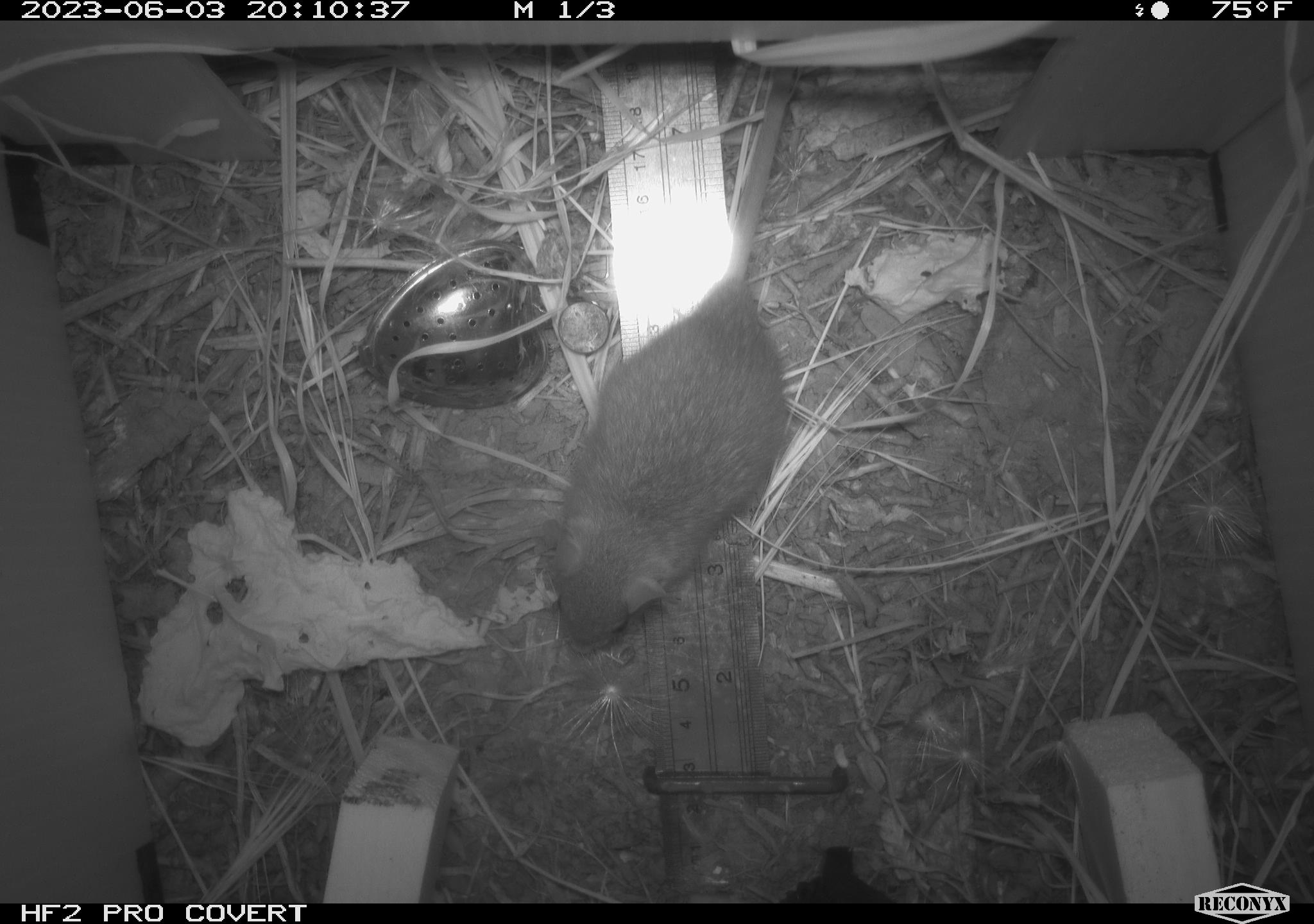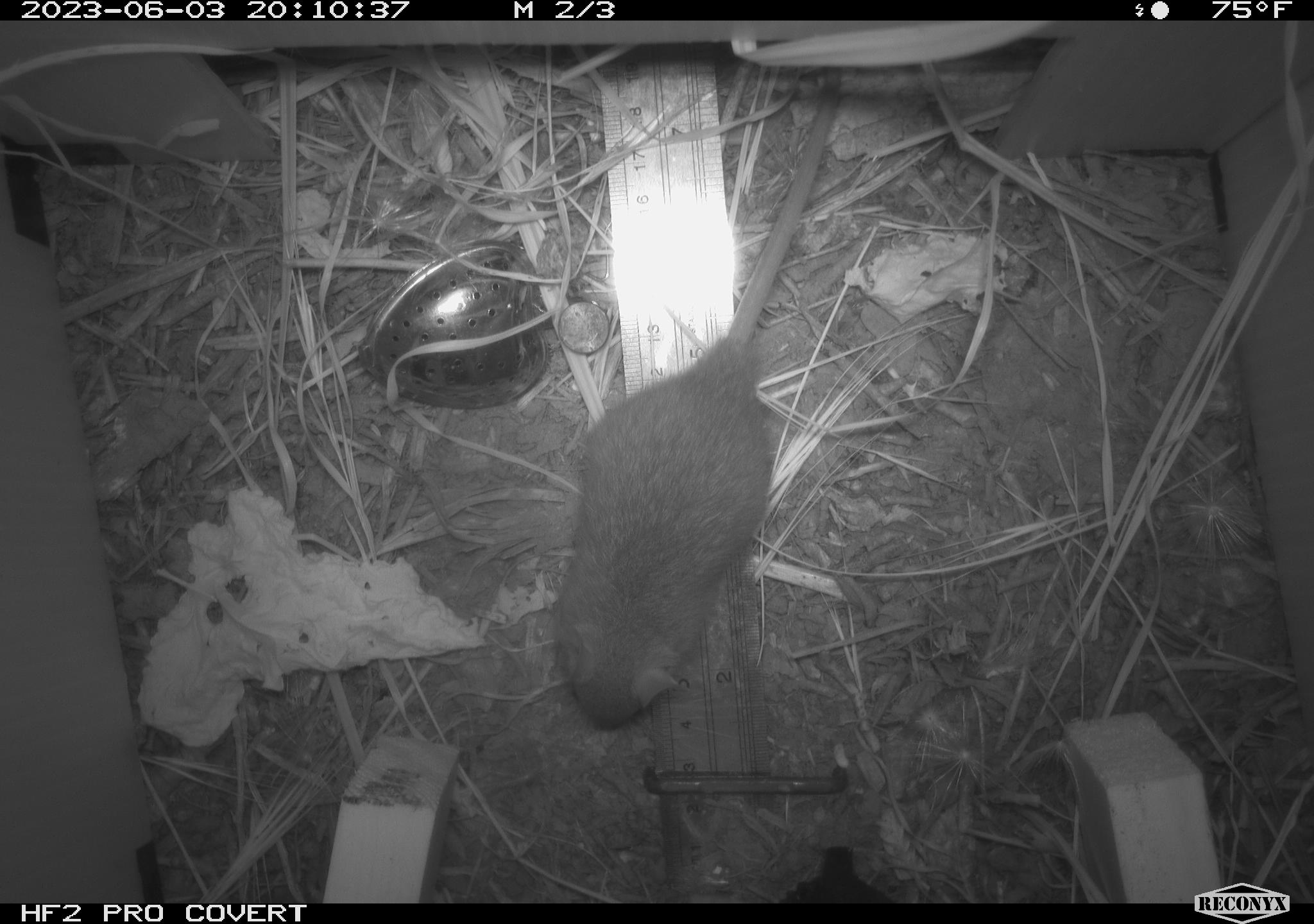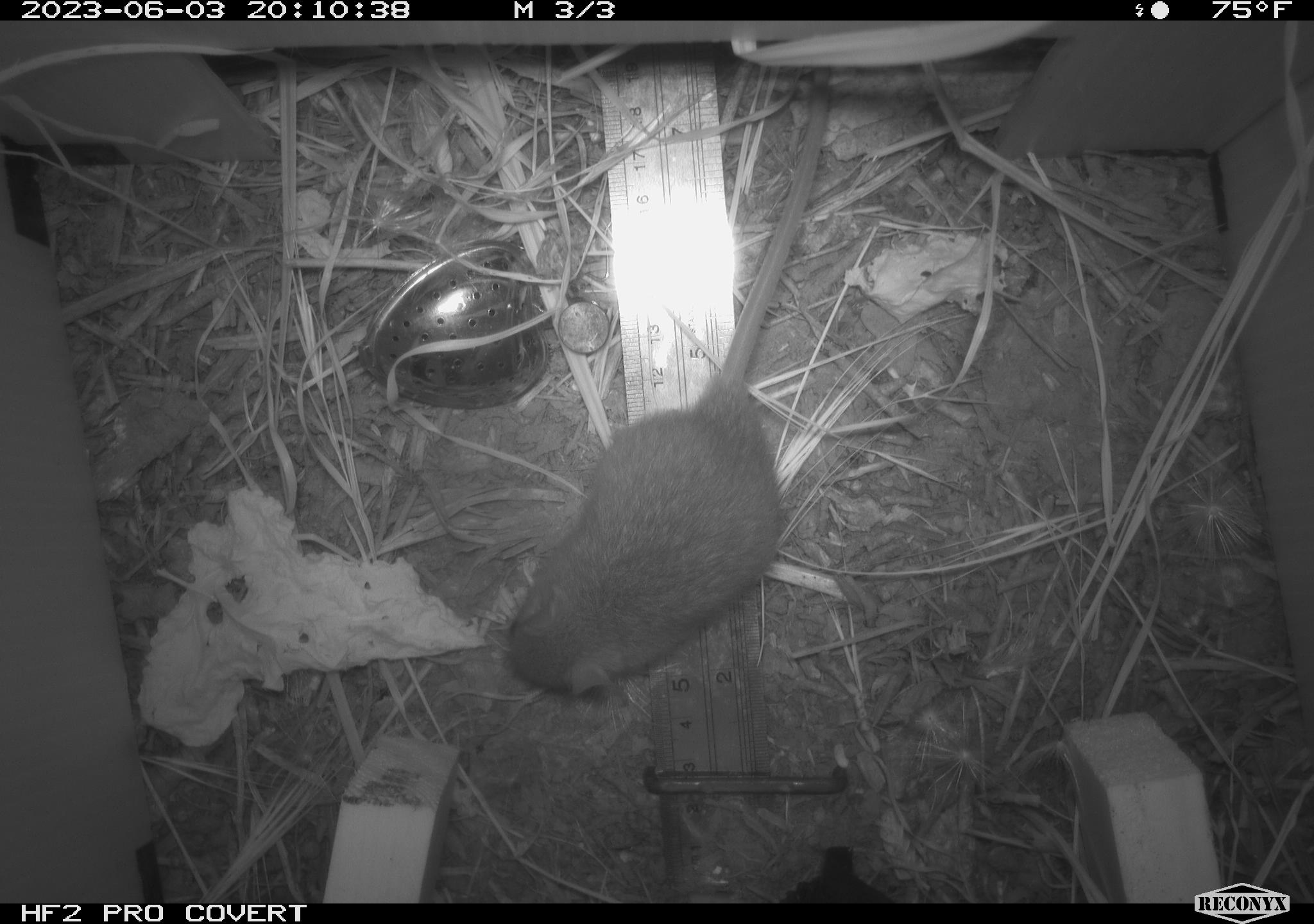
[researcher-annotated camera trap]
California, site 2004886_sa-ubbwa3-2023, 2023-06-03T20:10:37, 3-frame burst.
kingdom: Animalia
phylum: Chordata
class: Mammalia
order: Rodentia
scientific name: Rodentia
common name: mouse species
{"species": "mouse species (Rodentia)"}